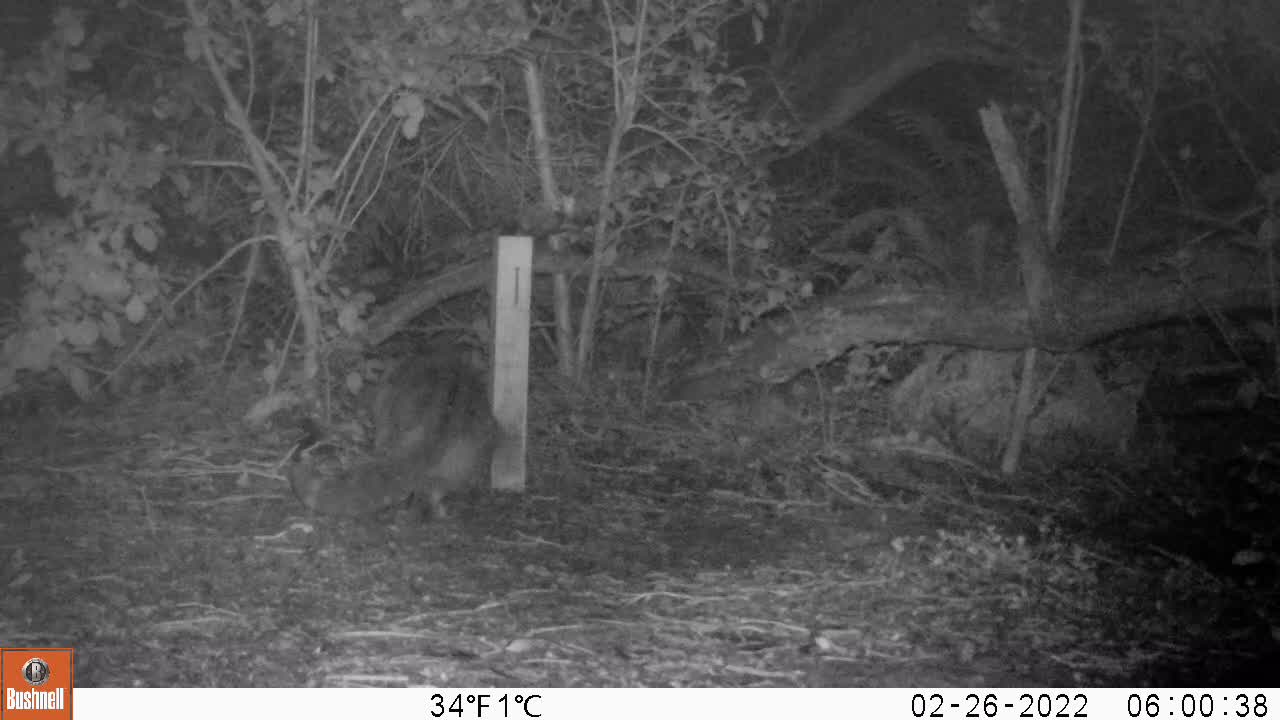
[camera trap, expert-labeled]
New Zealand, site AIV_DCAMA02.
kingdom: Animalia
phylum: Chordata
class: Mammalia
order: Carnivora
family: Felidae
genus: Felis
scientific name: Felis catus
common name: domestic cat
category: cat